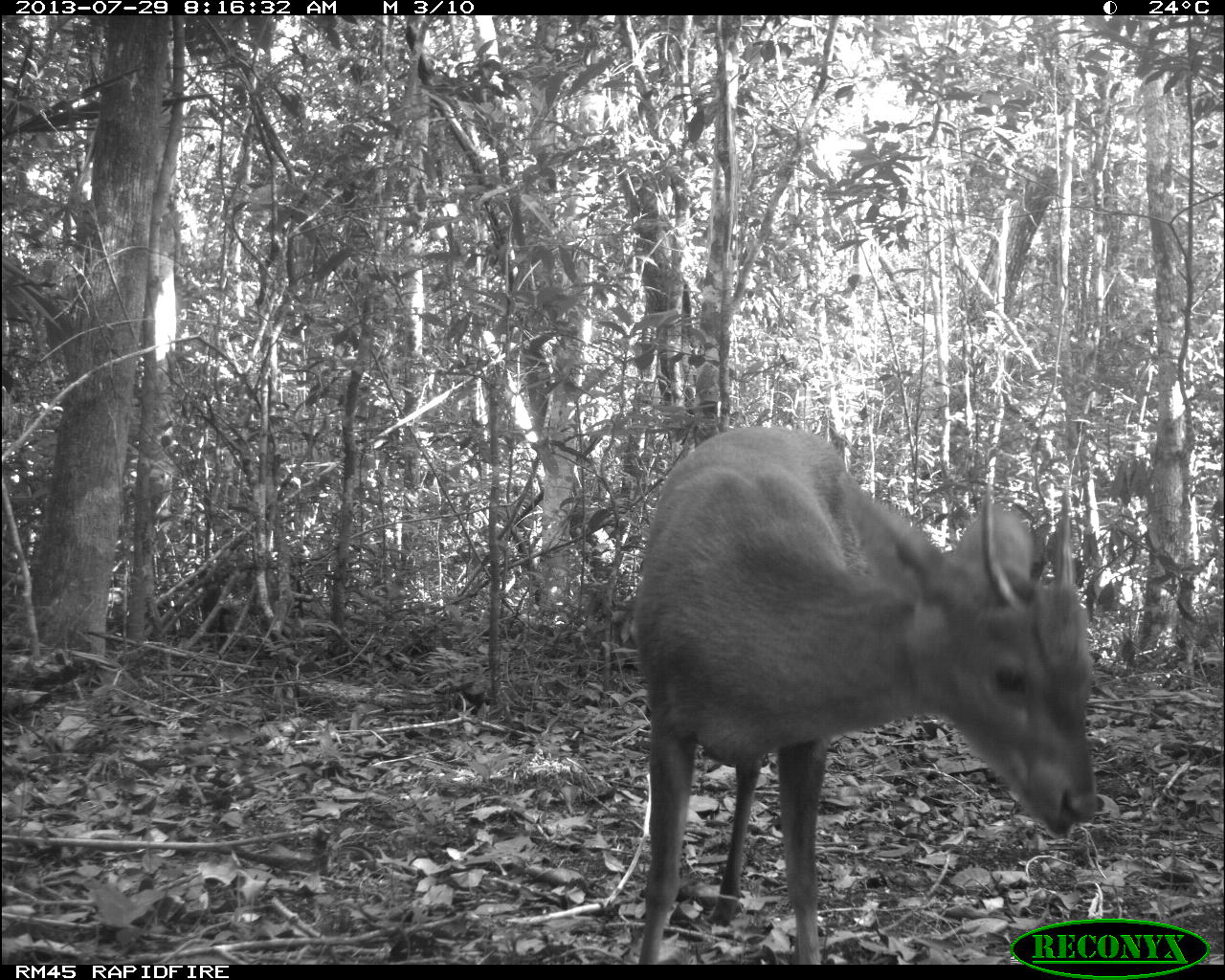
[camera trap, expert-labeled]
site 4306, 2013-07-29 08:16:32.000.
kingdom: Animalia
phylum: Chordata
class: Mammalia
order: Artiodactyla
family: Cervidae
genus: Mazama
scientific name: Mazama temama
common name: central american red brocket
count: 1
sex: male